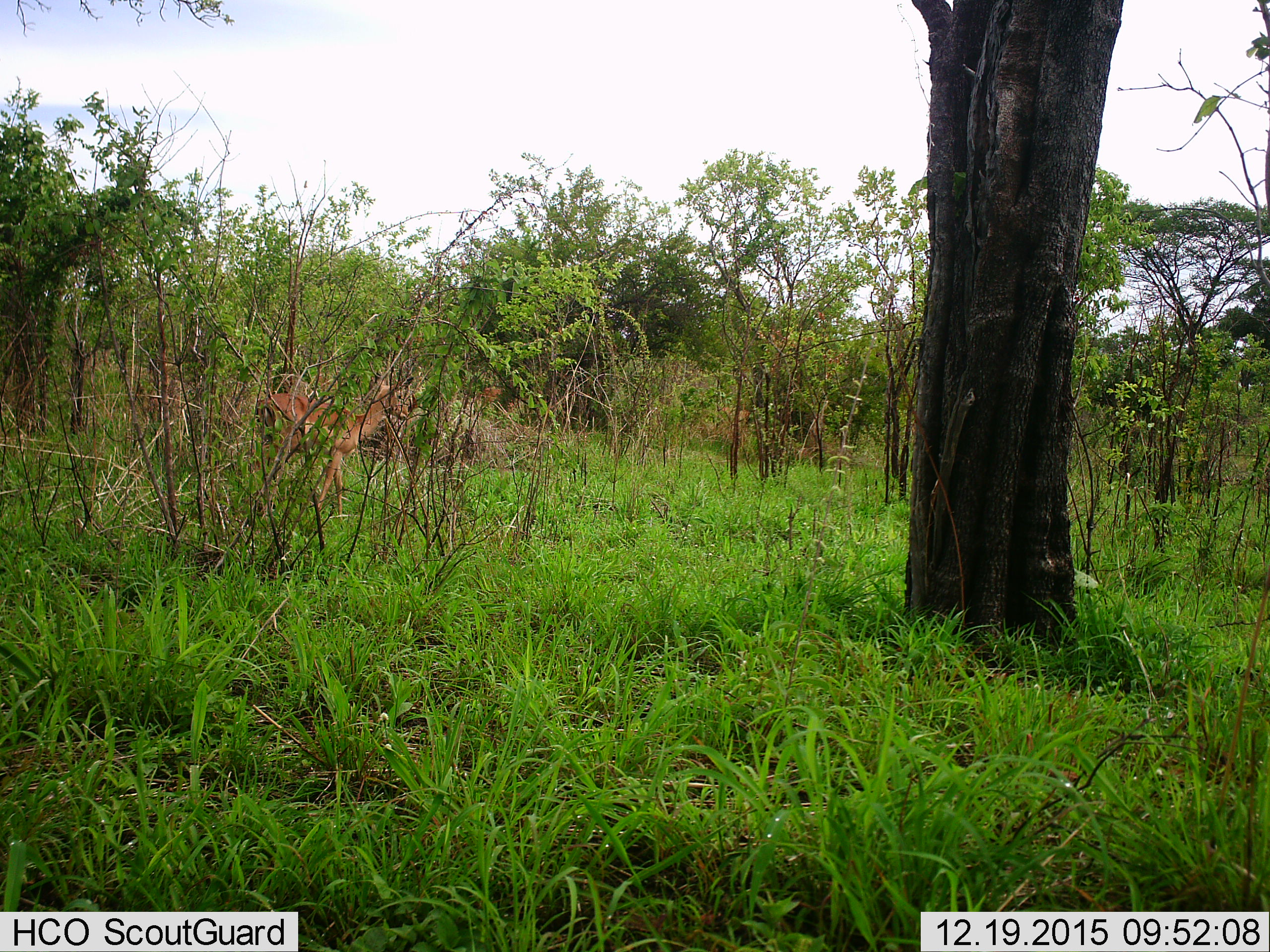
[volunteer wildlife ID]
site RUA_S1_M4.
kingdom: Animalia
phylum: Chordata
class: Mammalia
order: Artiodactyla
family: Bovidae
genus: Aepyceros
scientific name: Aepyceros melampus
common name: impala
Impala (Aepyceros melampus), count 2. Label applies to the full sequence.